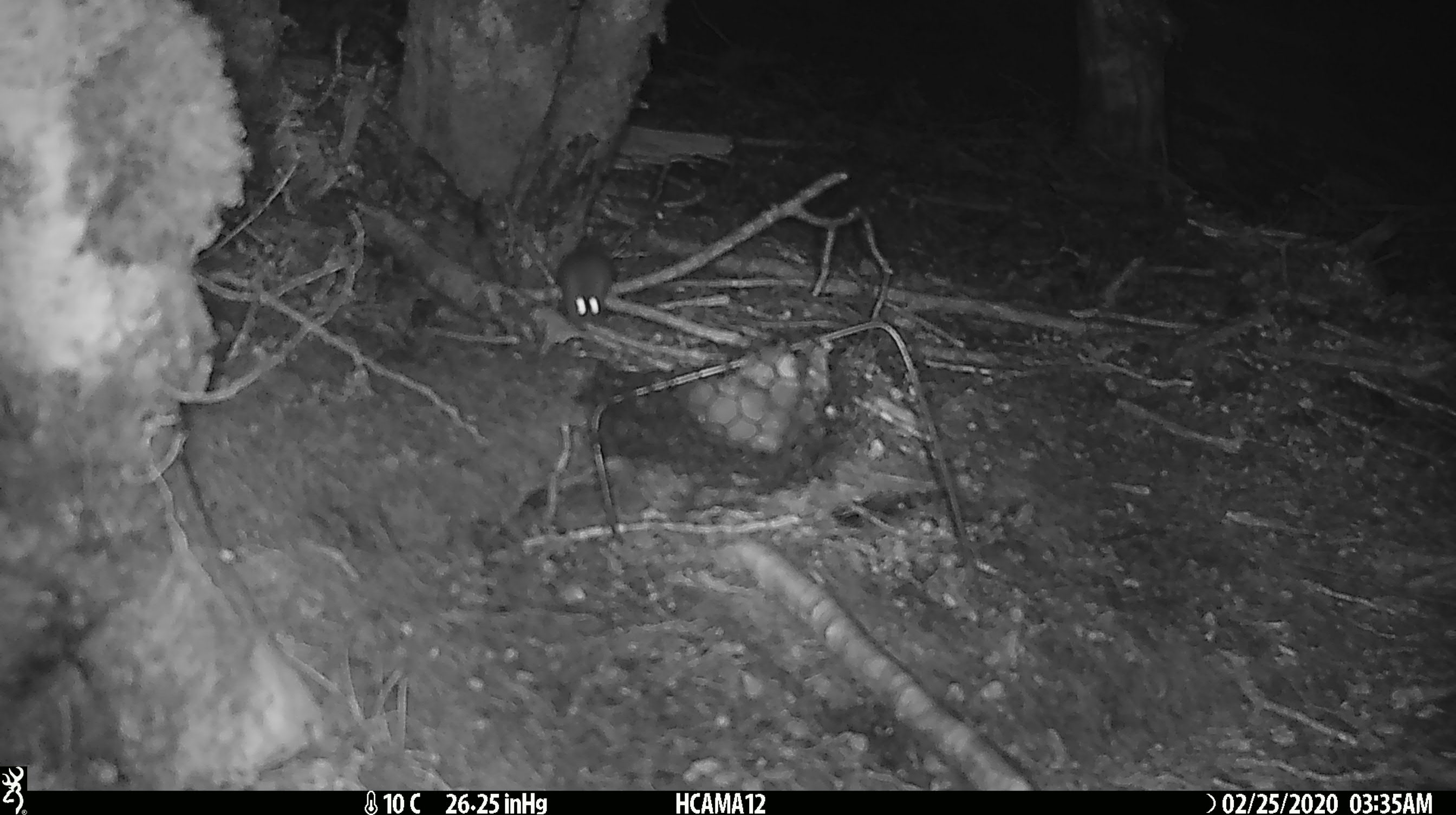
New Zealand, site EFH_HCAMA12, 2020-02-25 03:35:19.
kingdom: Animalia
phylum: Chordata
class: Mammalia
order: Rodentia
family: Muridae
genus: Mus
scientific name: Mus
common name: mouse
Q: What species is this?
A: Mouse (Mus).